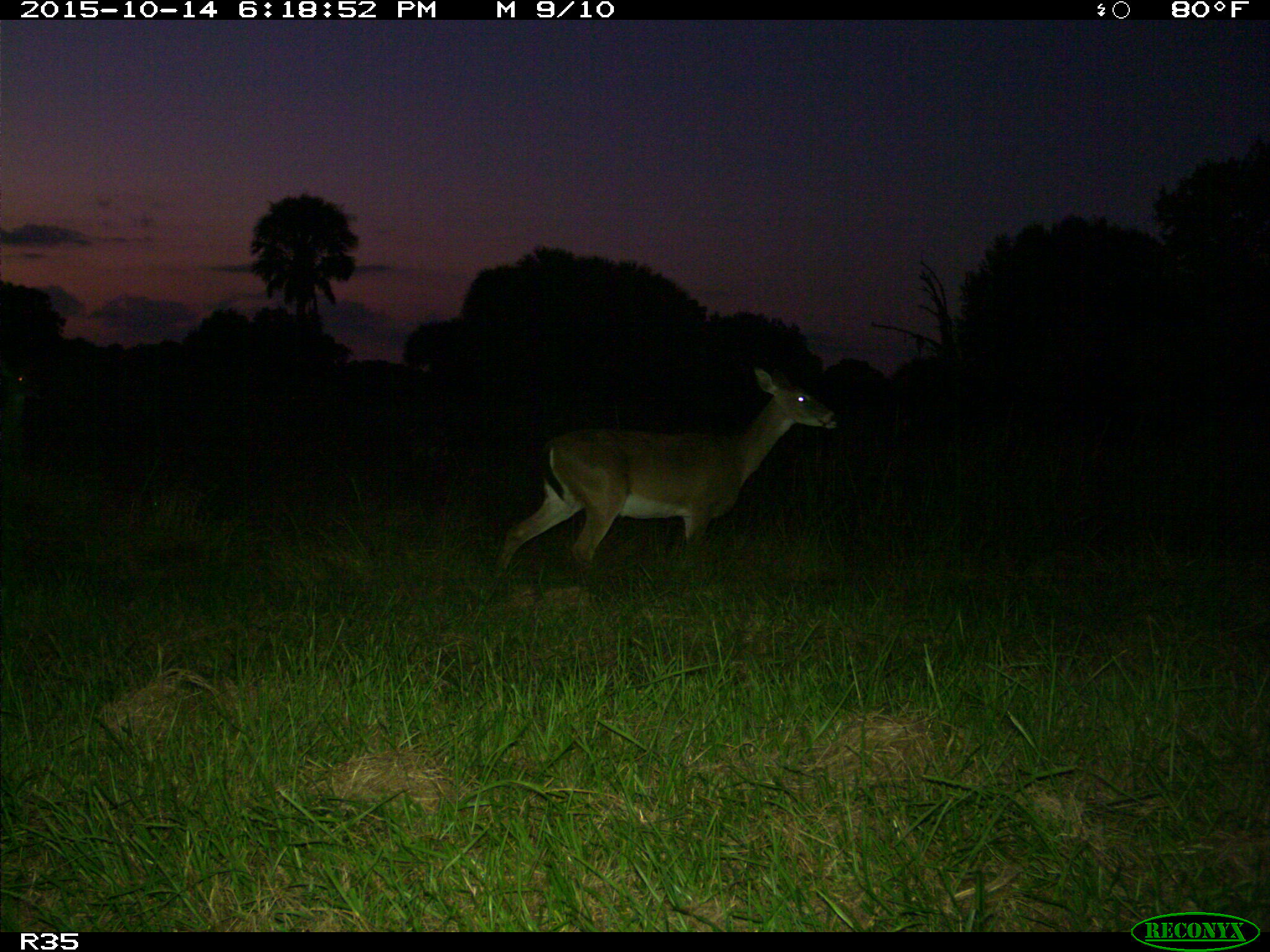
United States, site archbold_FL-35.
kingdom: Animalia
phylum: Chordata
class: Mammalia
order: Artiodactyla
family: Cervidae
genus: Odocoileus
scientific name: Odocoileus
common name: deer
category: unidentified deer